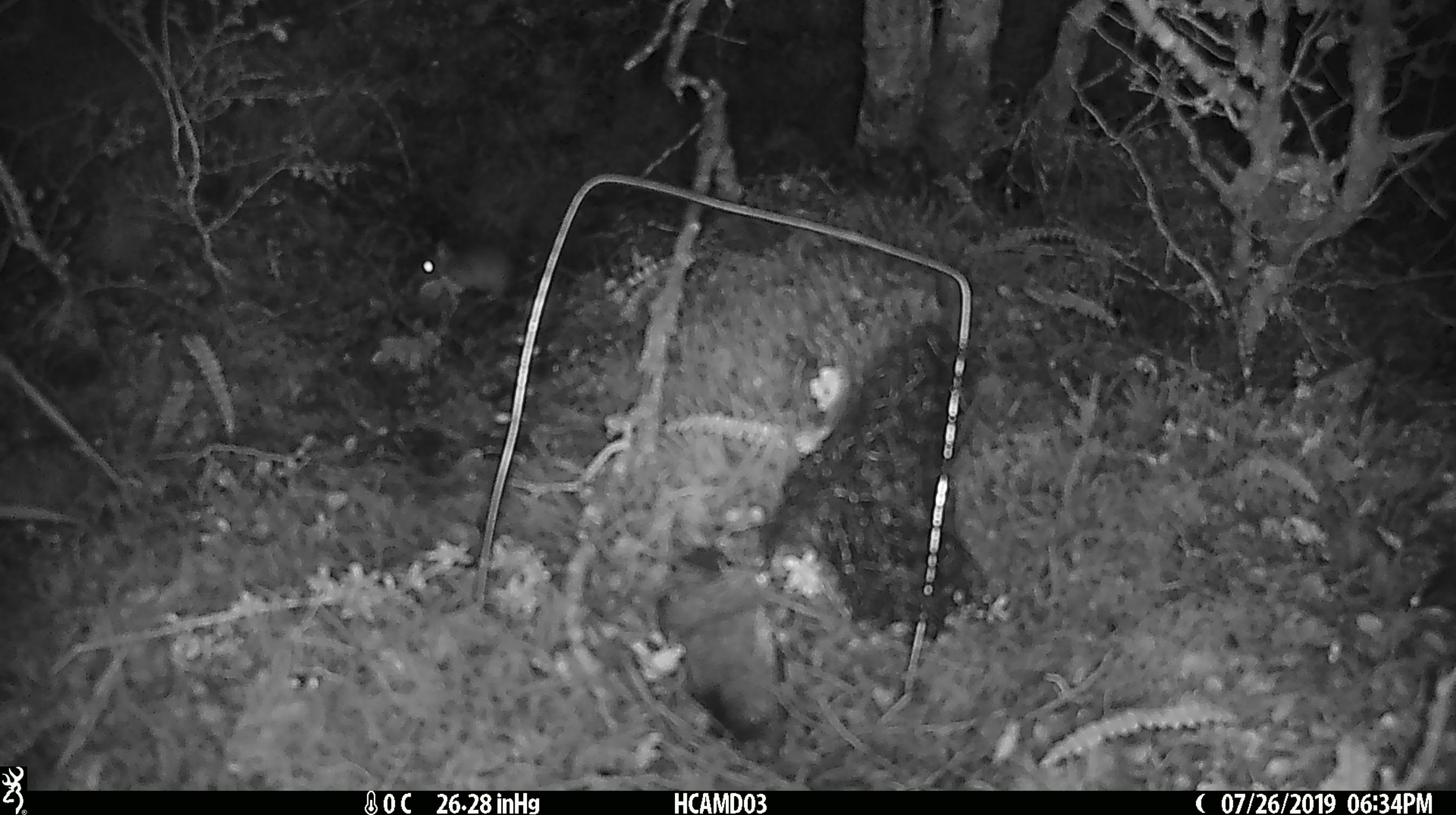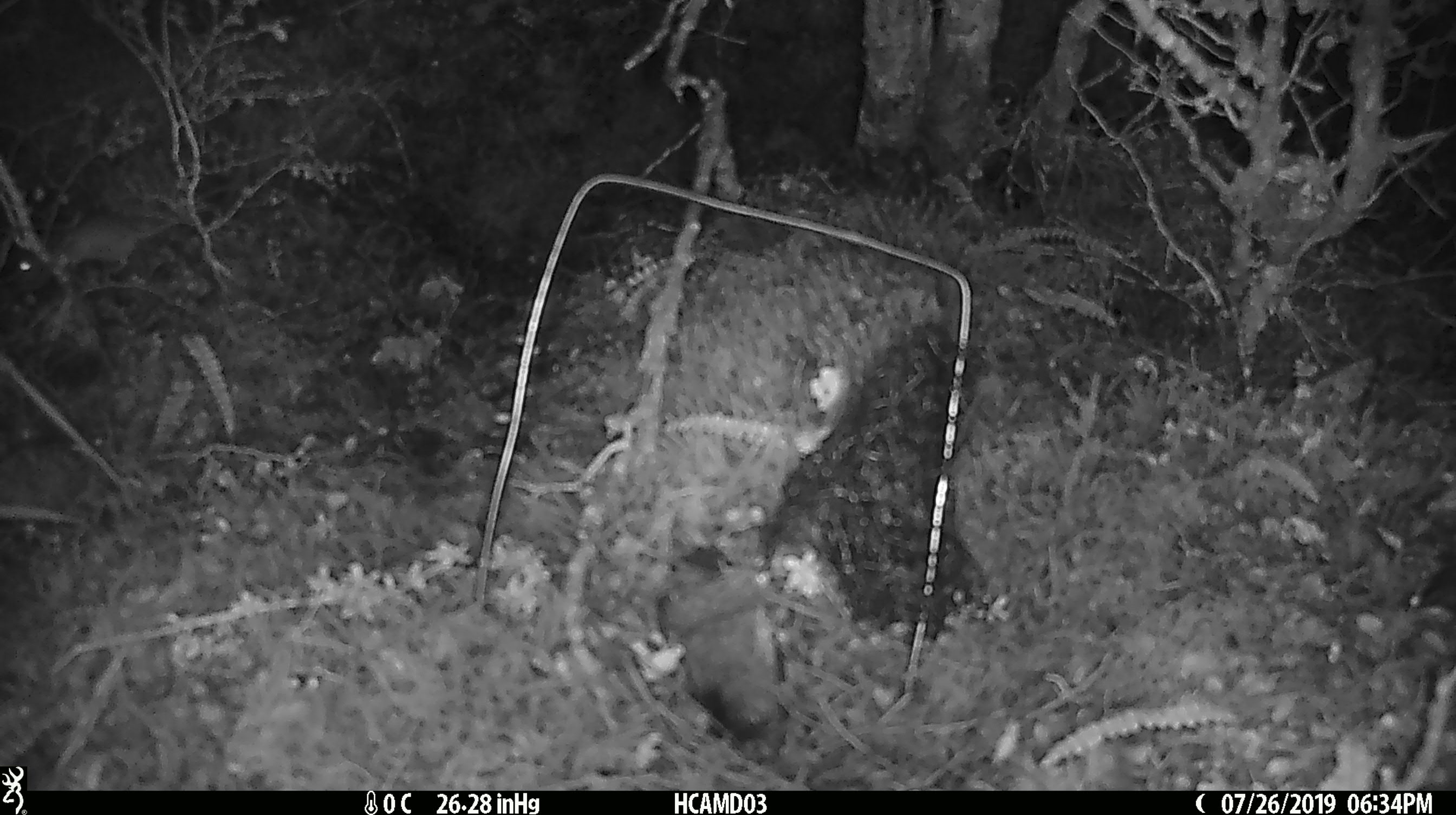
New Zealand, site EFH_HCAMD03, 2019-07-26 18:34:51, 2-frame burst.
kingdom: Animalia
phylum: Chordata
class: Mammalia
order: Rodentia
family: Muridae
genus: Mus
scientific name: Mus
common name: mouse